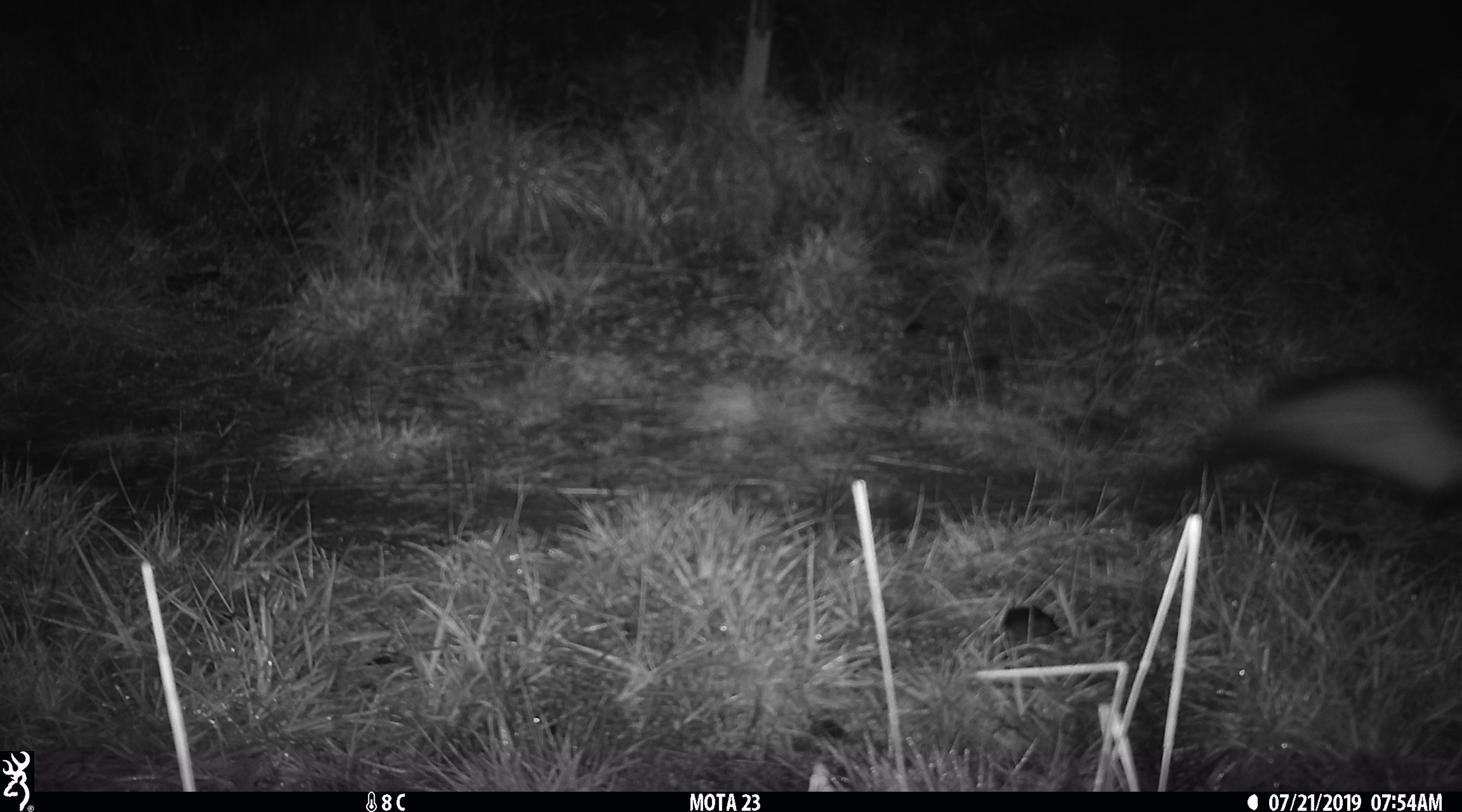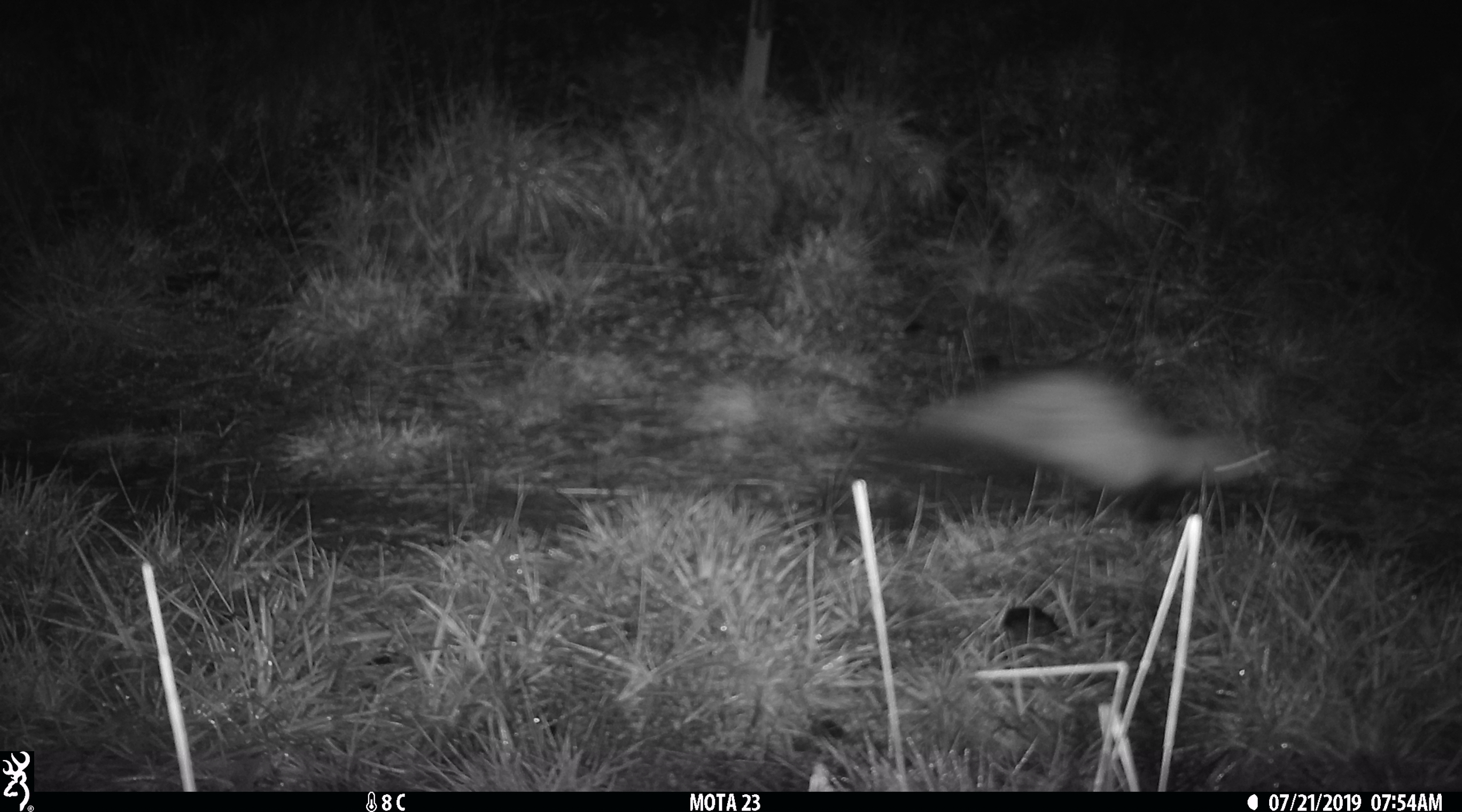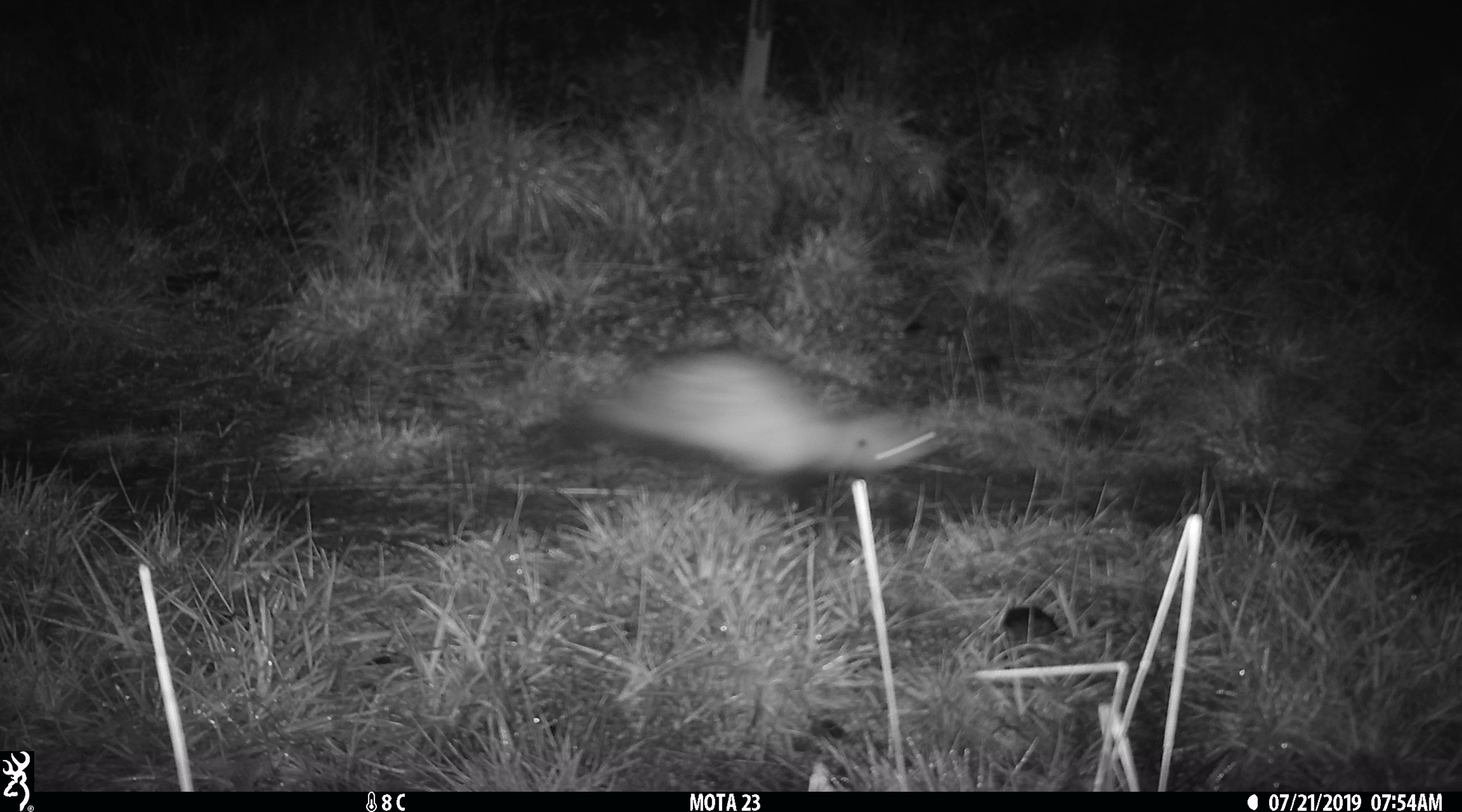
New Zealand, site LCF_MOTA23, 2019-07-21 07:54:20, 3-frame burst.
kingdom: Animalia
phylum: Chordata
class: Mammalia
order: Carnivora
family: Mustelidae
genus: Mustela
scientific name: Mustela furo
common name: ferret